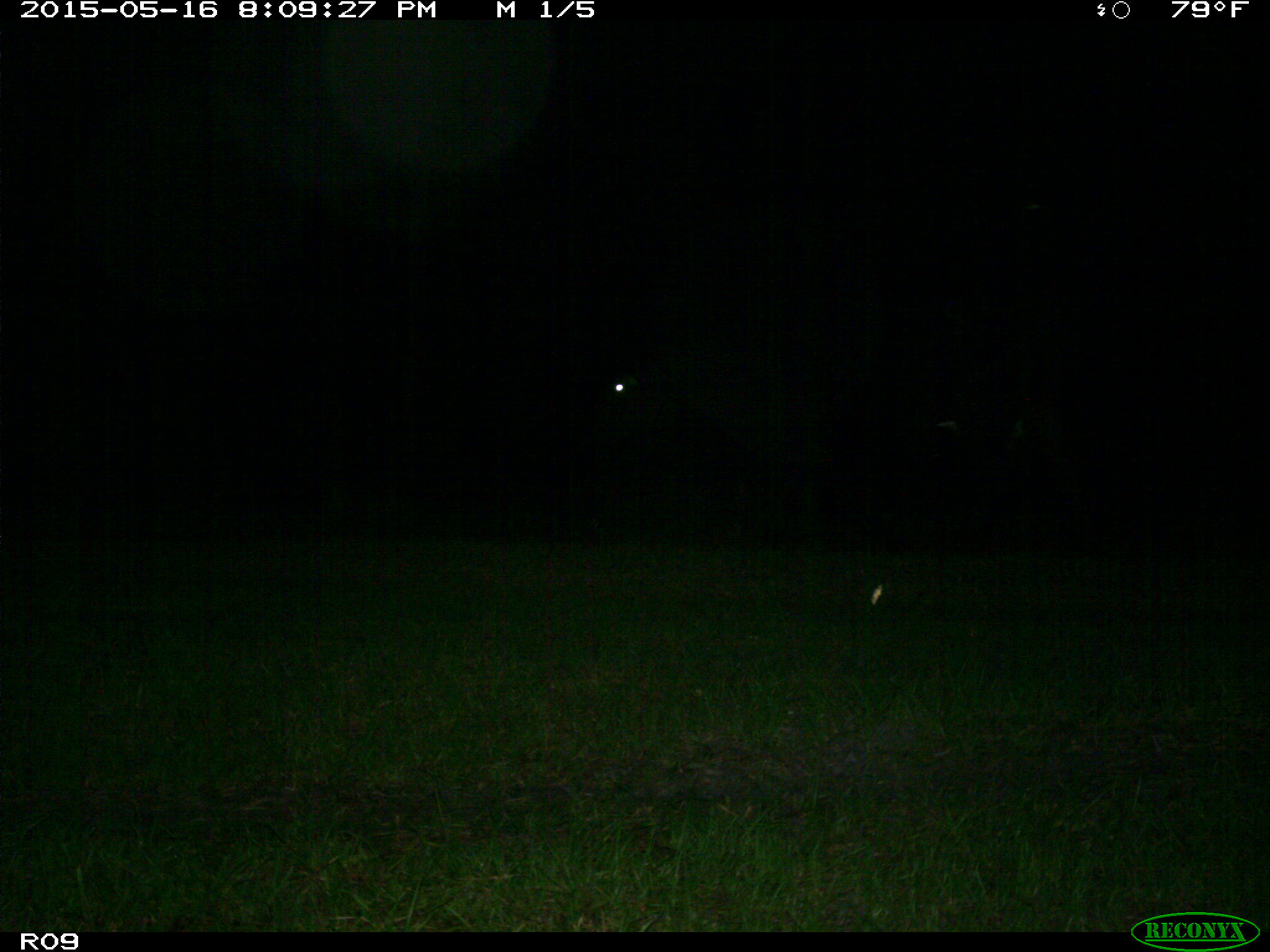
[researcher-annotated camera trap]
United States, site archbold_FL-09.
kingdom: Animalia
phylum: Chordata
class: Mammalia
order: Artiodactyla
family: Bovidae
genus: Bos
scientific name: Bos taurus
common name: domestic cow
Bos taurus (domestic cow).